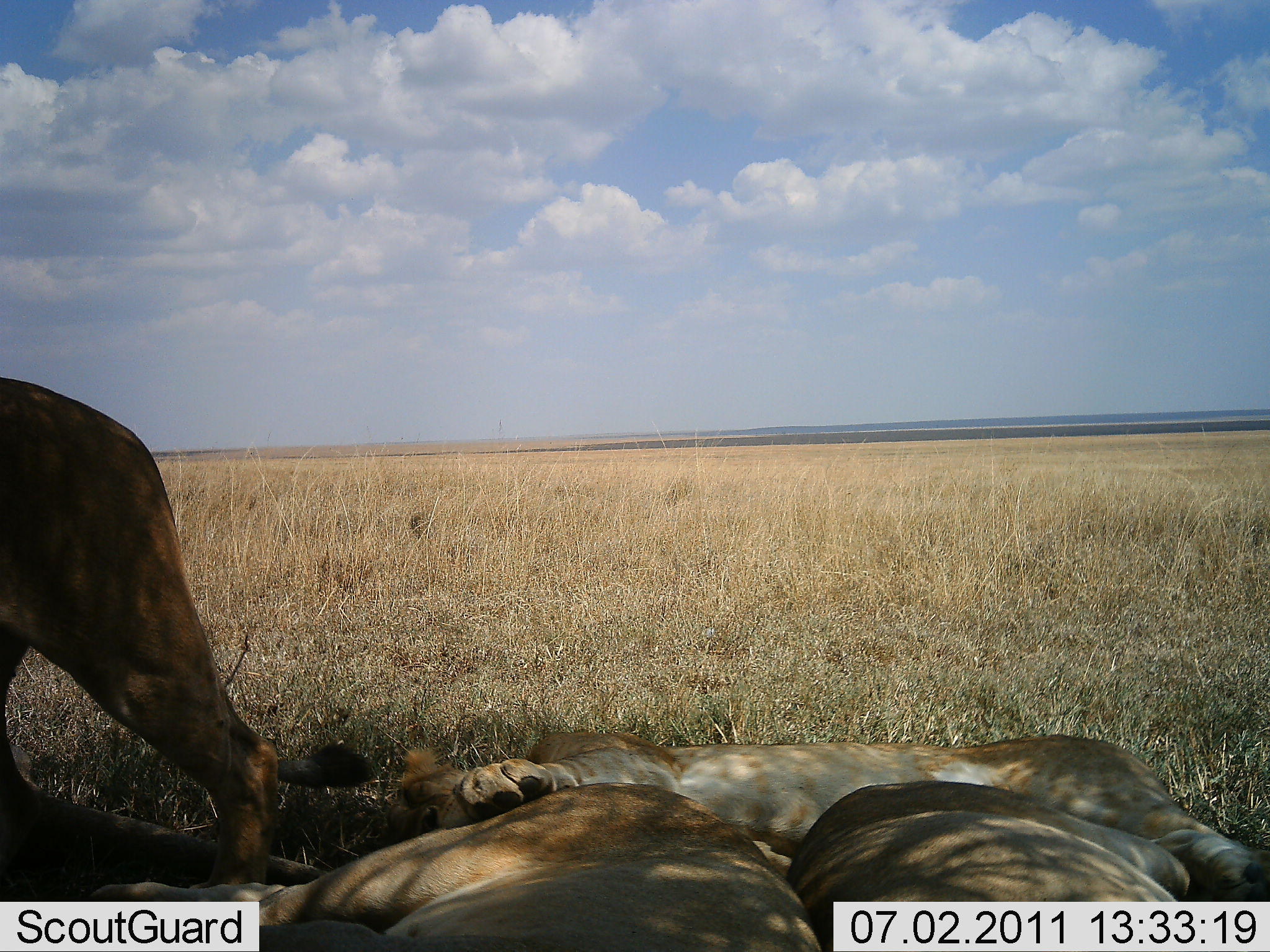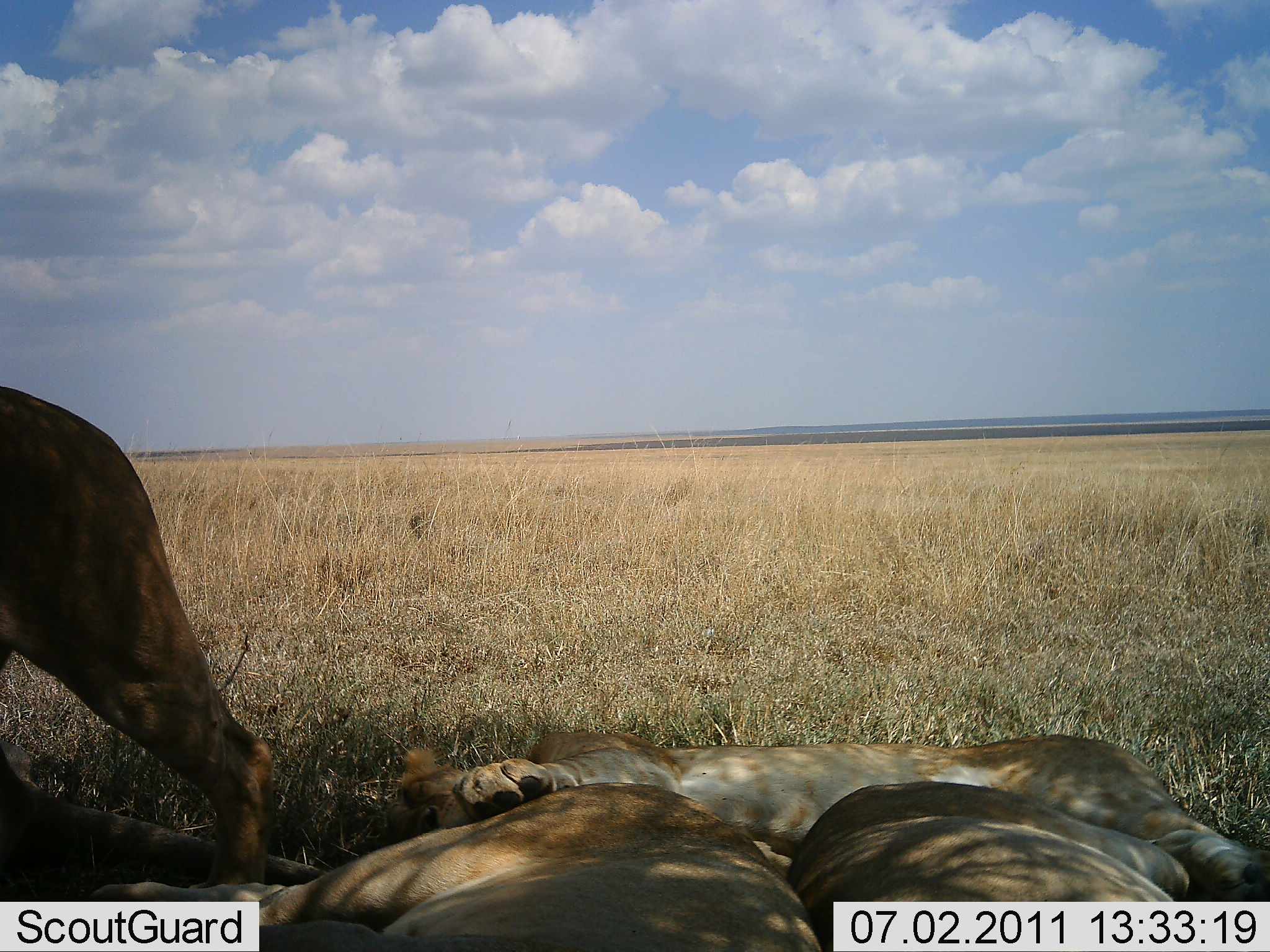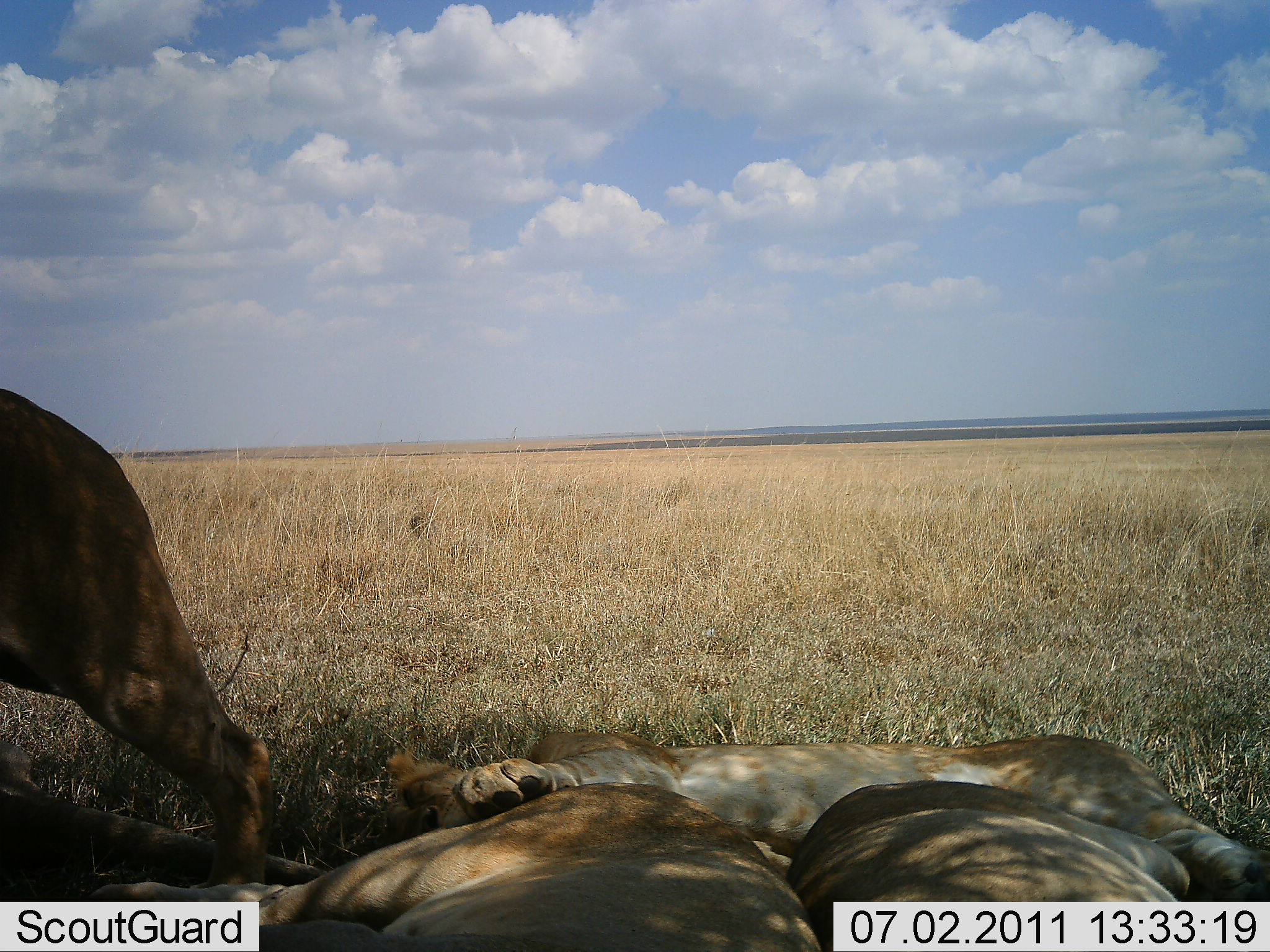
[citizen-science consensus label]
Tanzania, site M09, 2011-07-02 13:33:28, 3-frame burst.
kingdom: Animalia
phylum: Chordata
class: Mammalia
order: Carnivora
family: Felidae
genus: Panthera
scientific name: Panthera leo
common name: lion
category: lionfemale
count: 4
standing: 11%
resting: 100%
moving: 6%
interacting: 0%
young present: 22%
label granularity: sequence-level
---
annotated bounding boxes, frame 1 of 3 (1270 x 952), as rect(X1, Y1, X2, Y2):
animal: rect(0, 374, 376, 894); rect(370, 730, 1270, 926); rect(0, 782, 824, 951); rect(785, 777, 1216, 950)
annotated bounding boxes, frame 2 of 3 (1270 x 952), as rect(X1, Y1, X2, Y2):
animal: rect(382, 729, 1270, 952); rect(1, 747, 823, 952); rect(0, 385, 273, 901); rect(786, 781, 1191, 952)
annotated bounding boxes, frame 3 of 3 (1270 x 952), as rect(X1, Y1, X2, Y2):
animal: rect(367, 732, 1270, 952); rect(1, 736, 826, 952); rect(0, 389, 274, 890); rect(786, 777, 1194, 952)